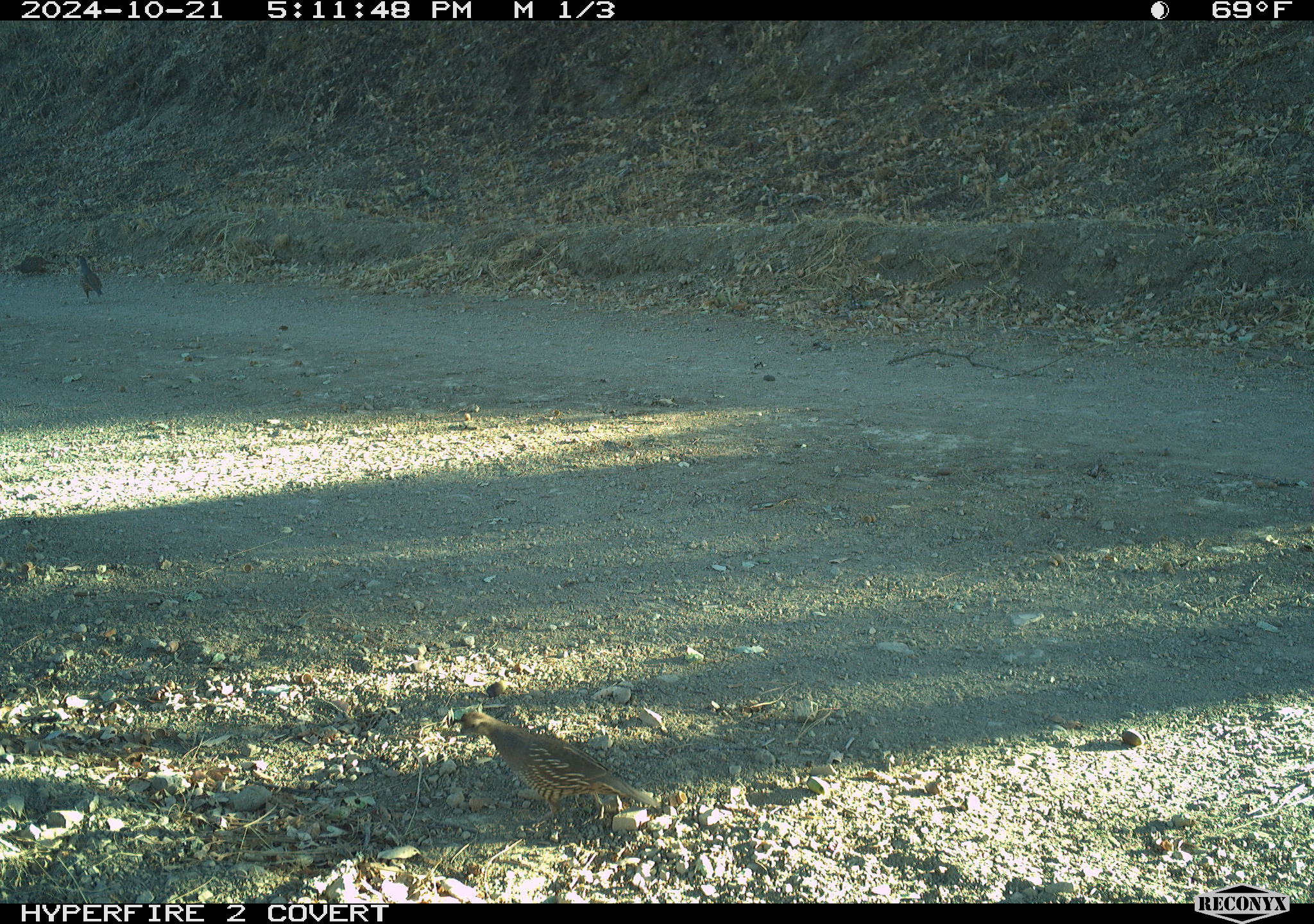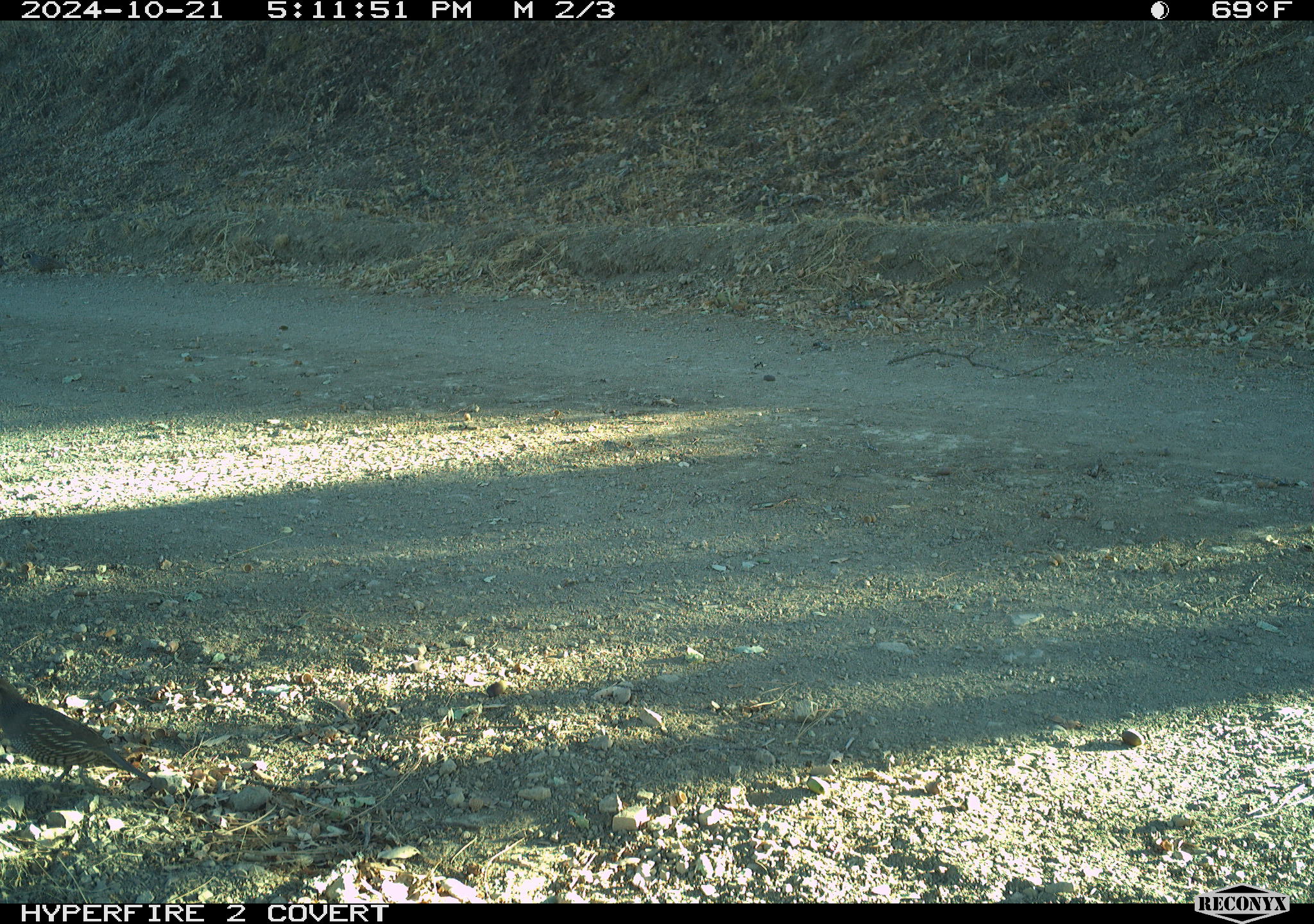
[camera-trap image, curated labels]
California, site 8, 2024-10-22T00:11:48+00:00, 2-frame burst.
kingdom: Animalia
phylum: Chordata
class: Aves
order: Galliformes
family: Odontophoridae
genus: Callipepla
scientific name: Callipepla californica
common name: california quail